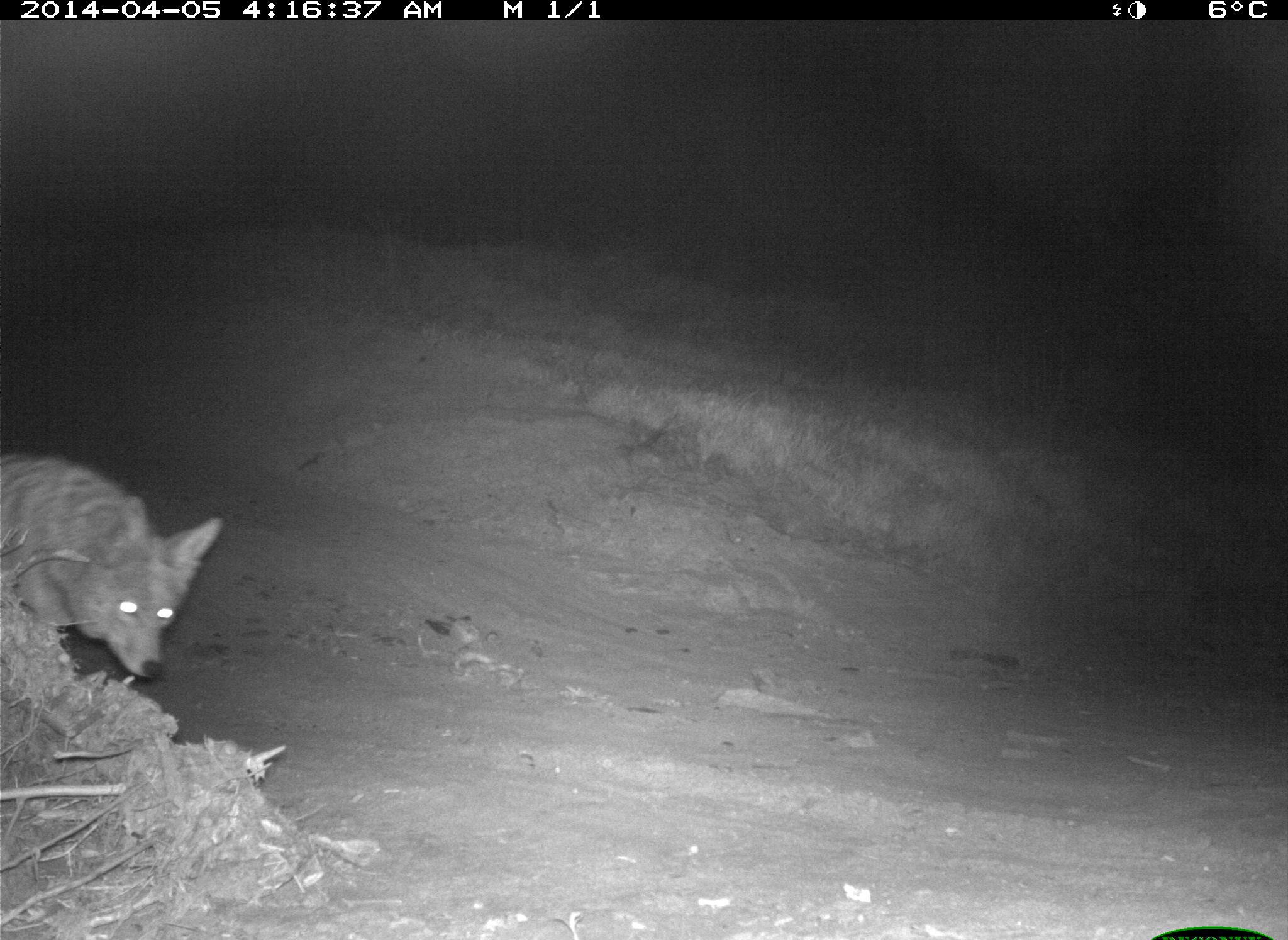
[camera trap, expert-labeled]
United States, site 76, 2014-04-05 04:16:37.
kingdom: Animalia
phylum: Chordata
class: Mammalia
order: Carnivora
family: Canidae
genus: Canis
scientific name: Canis latrans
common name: coyote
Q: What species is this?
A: Coyote (Canis latrans).